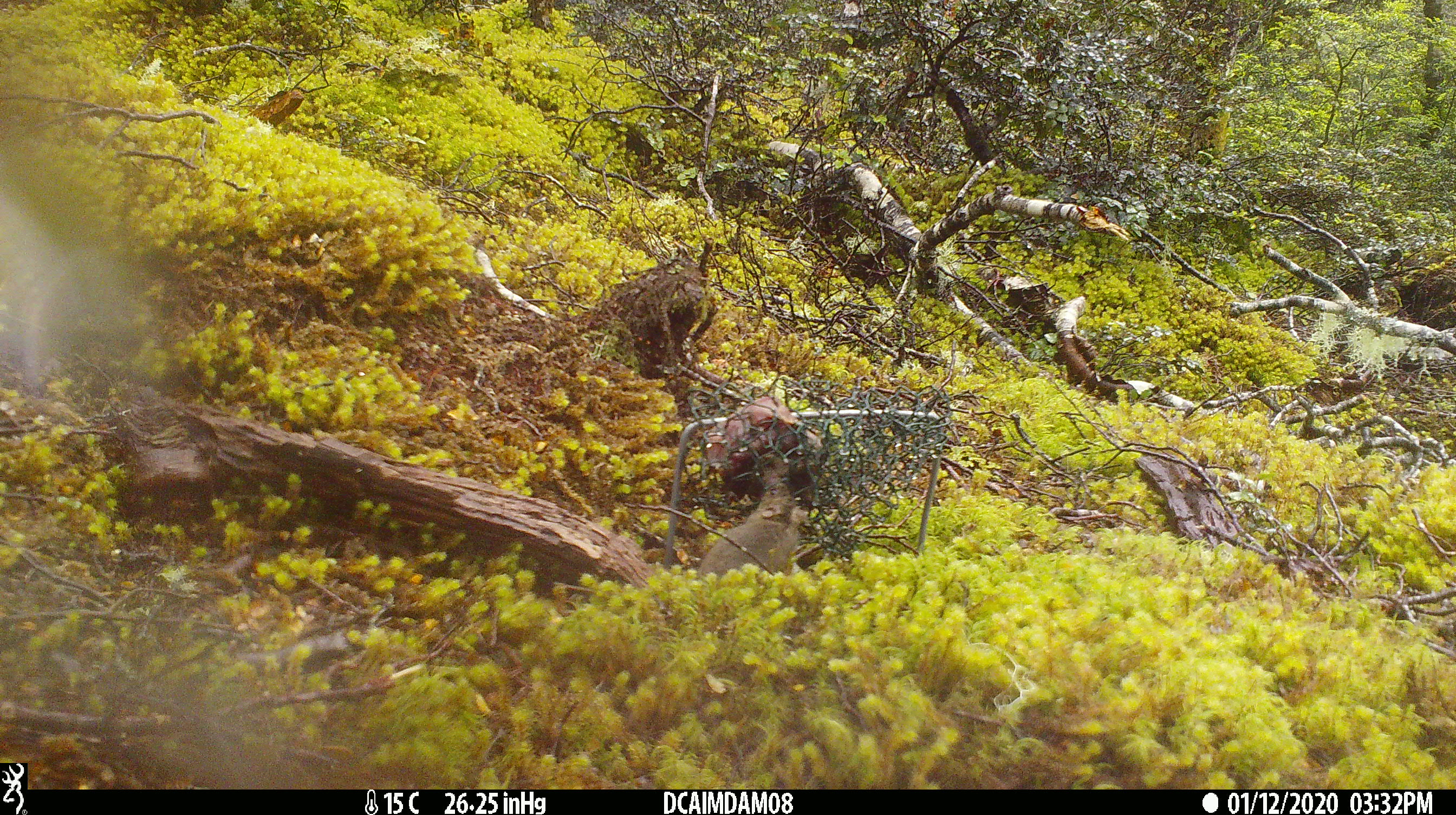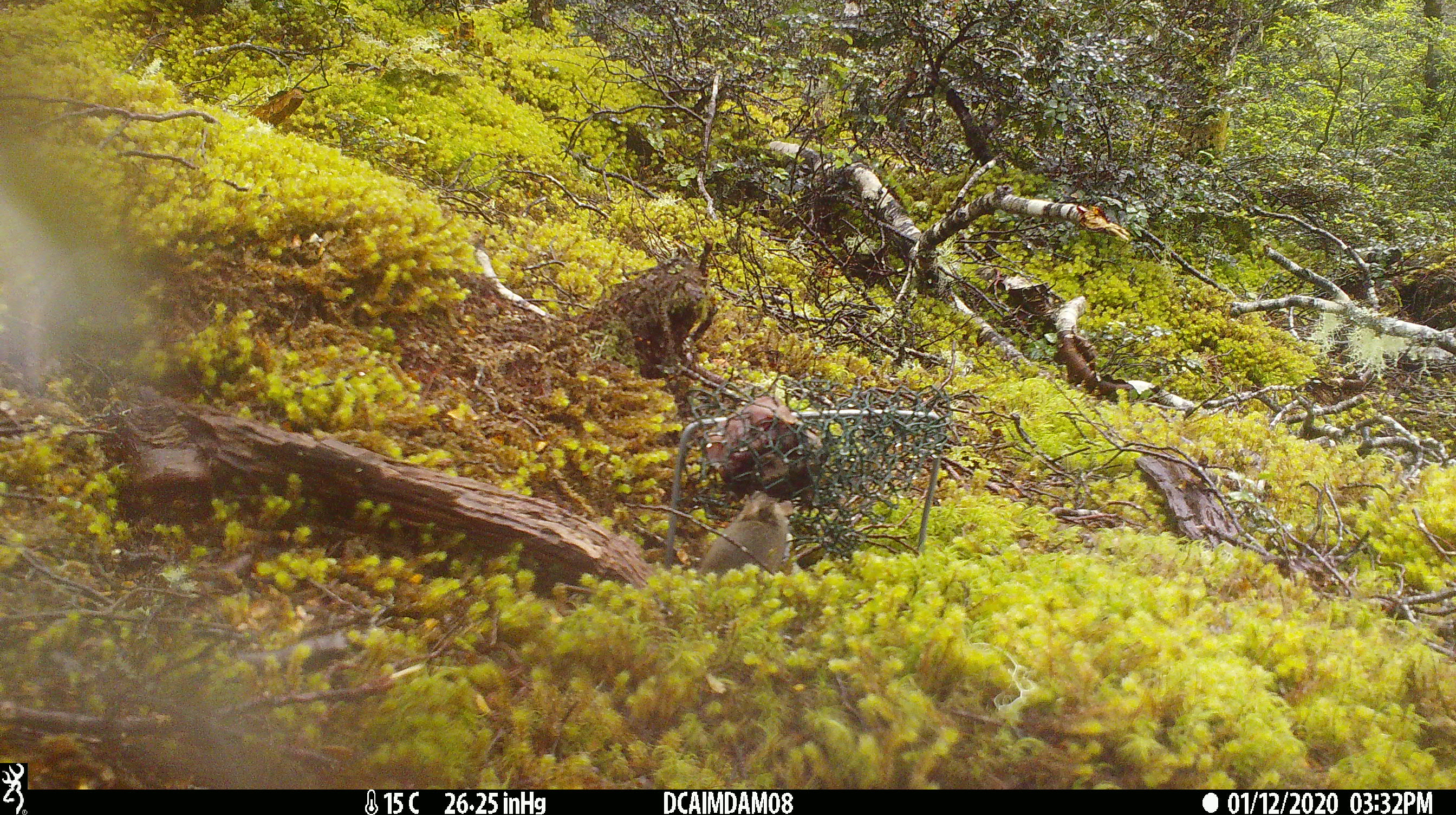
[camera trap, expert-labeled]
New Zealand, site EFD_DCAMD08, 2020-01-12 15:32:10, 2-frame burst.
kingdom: Animalia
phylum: Chordata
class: Mammalia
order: Rodentia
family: Muridae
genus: Mus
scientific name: Mus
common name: mouse